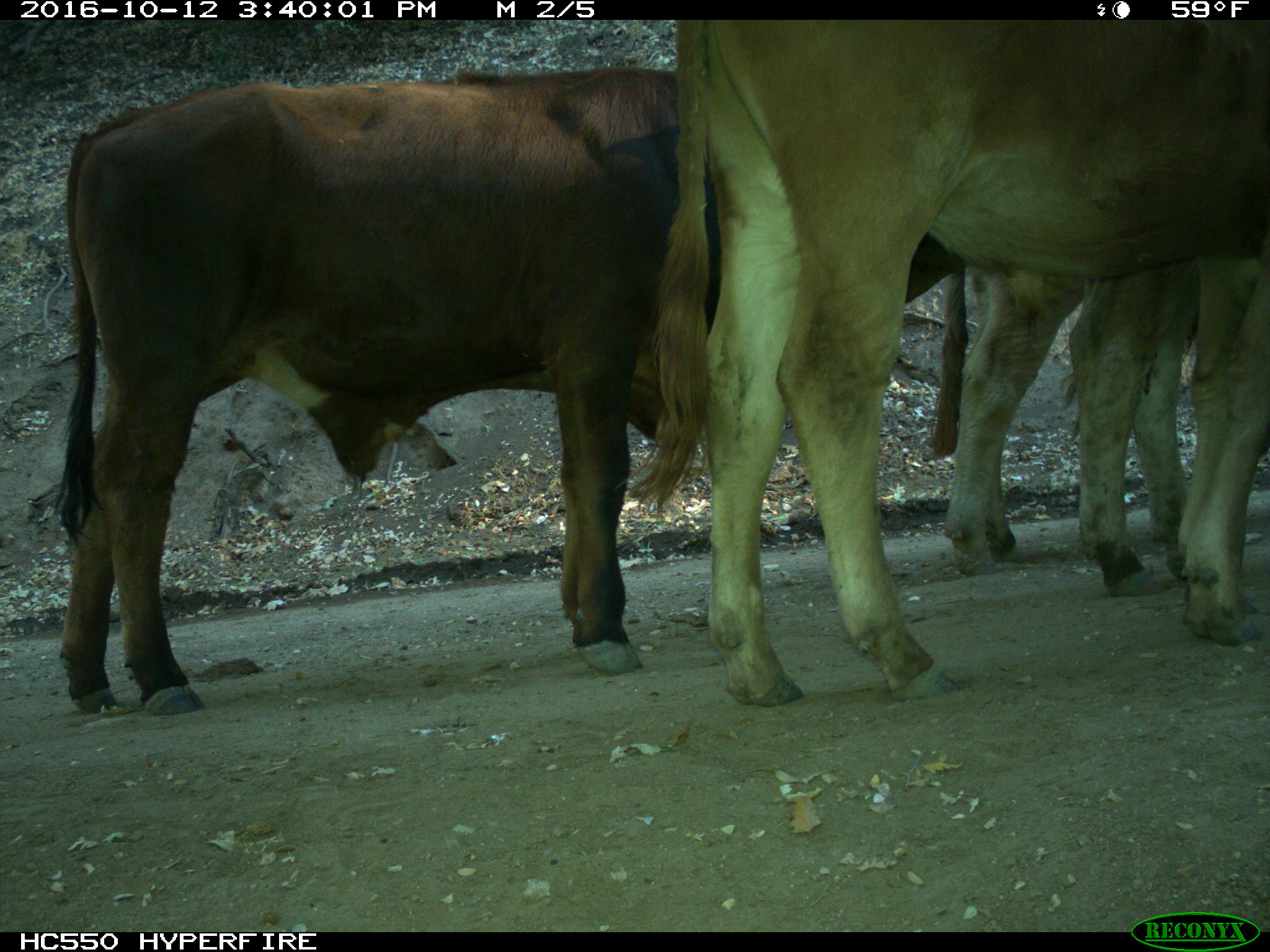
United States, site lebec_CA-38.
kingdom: Animalia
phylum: Chordata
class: Mammalia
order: Artiodactyla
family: Bovidae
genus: Bos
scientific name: Bos taurus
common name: domestic cow